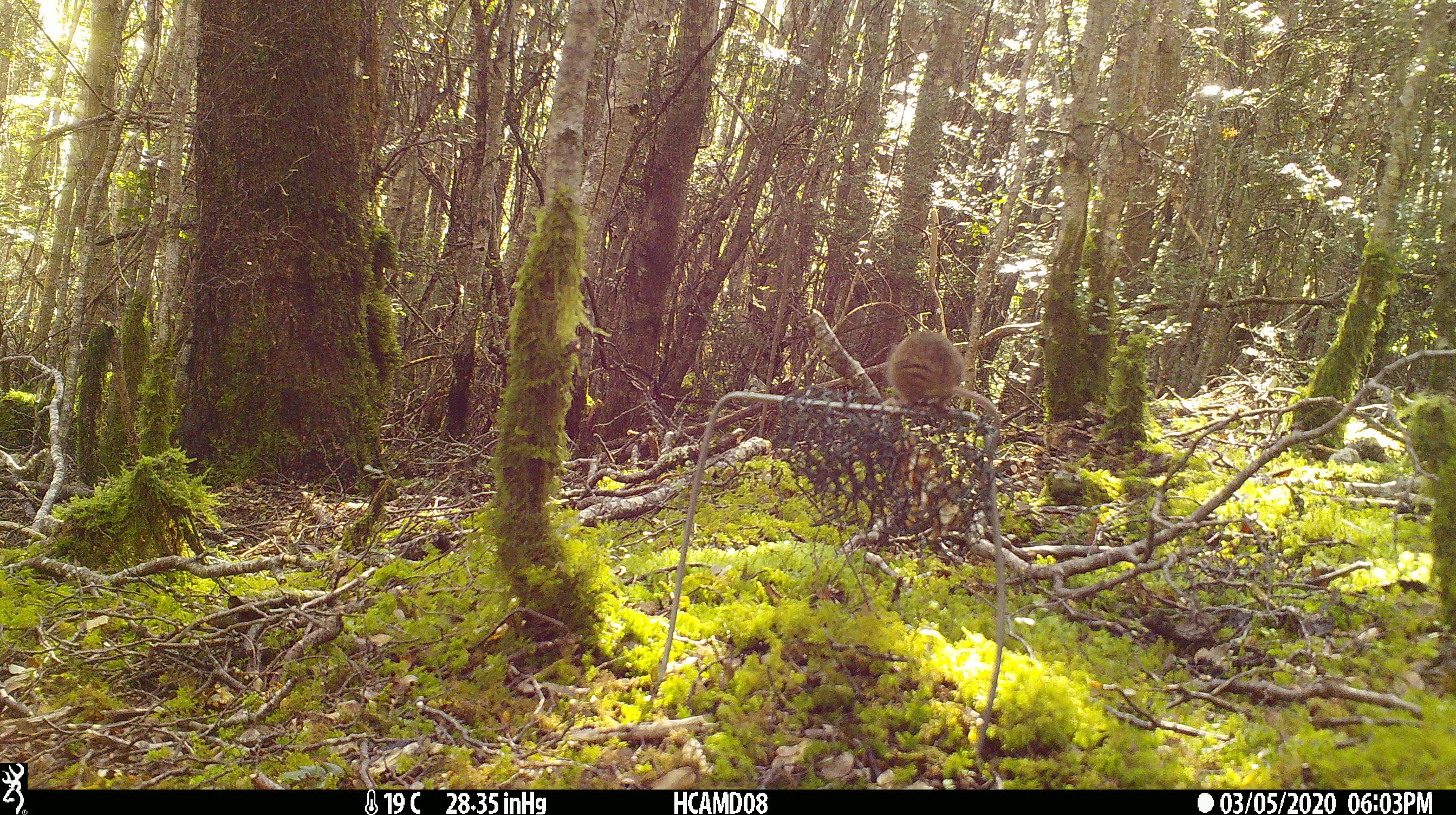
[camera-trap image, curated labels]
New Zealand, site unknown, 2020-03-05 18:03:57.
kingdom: Animalia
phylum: Chordata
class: Mammalia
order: Rodentia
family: Muridae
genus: Mus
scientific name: Mus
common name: mouse